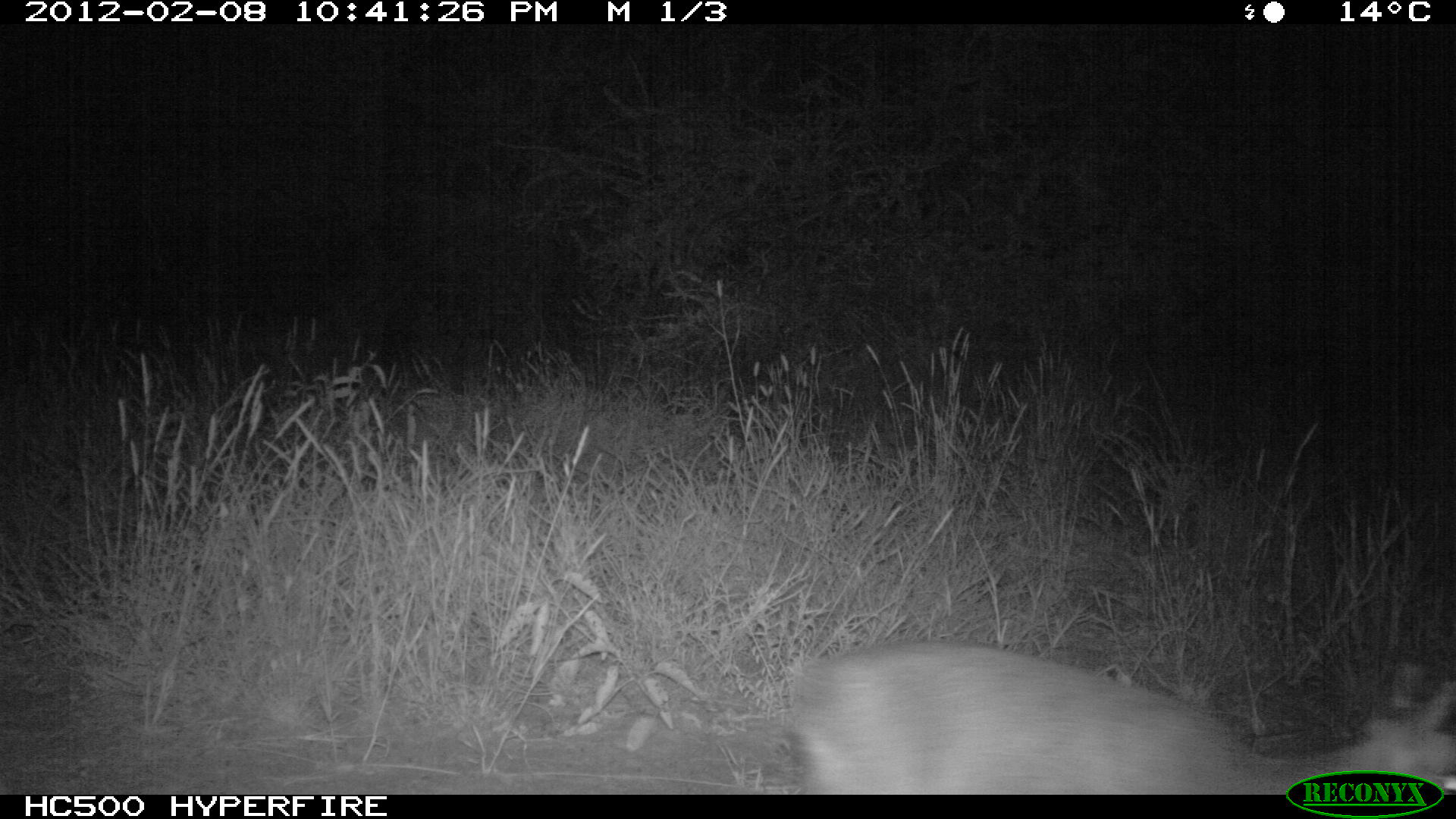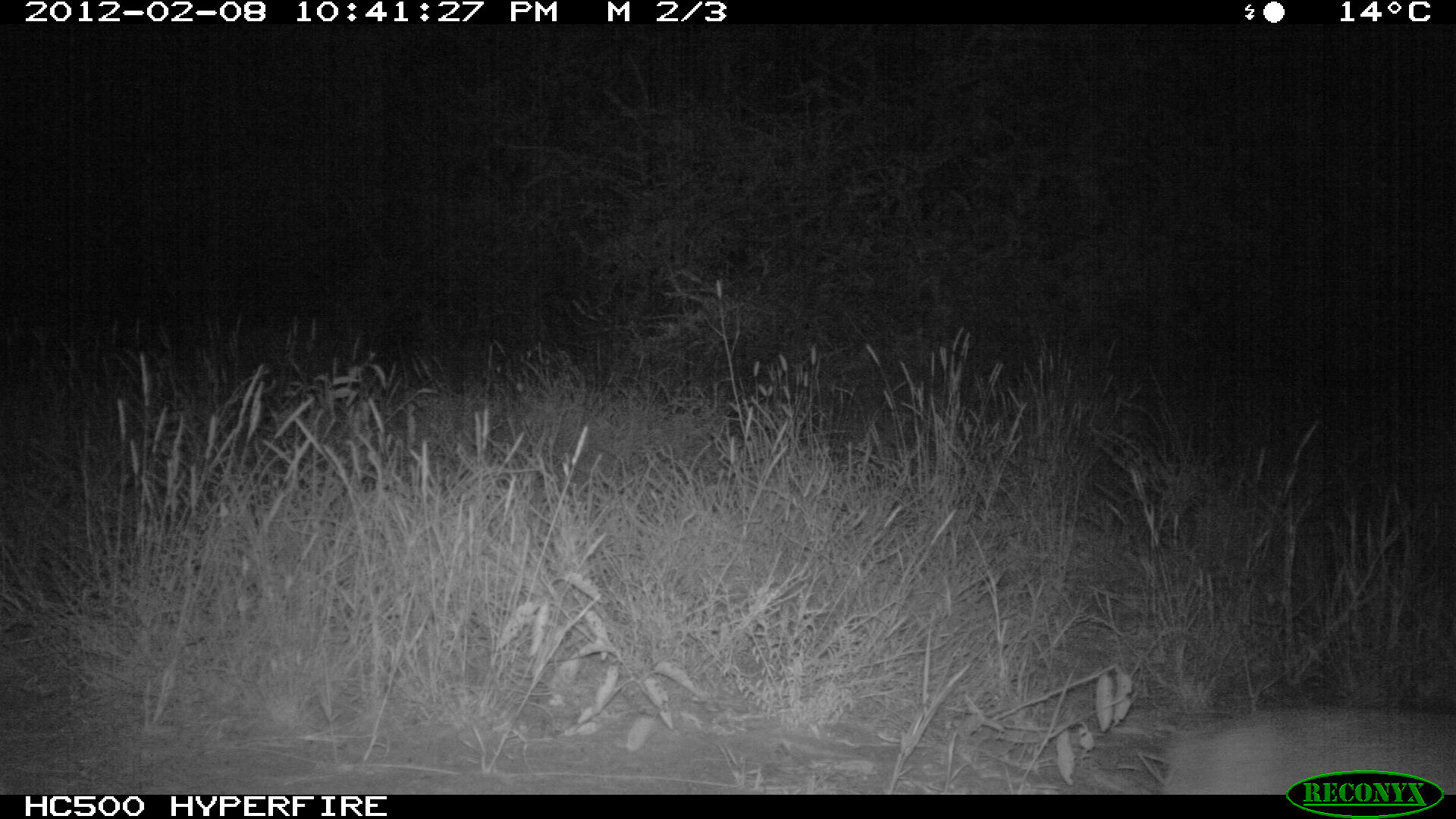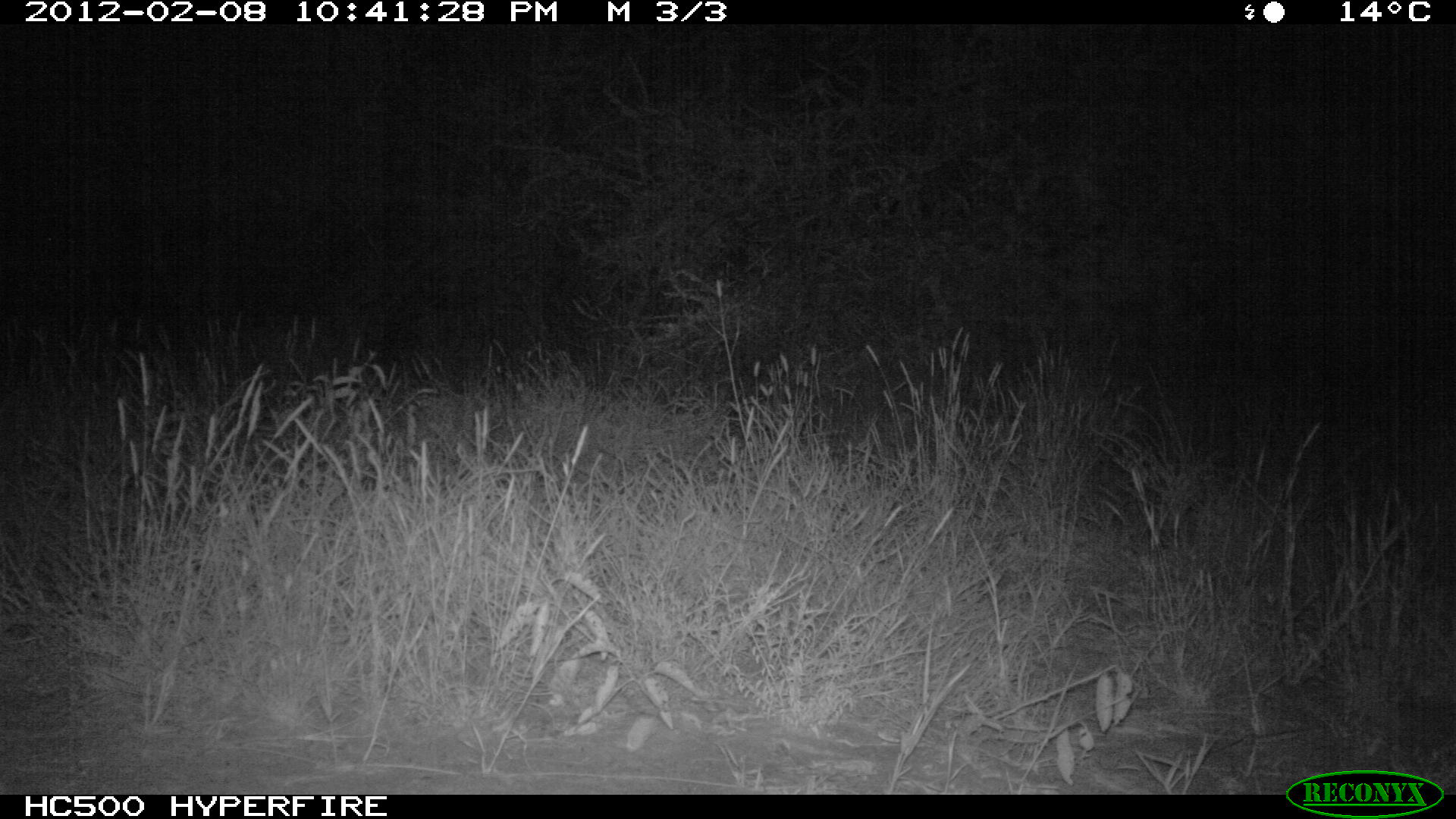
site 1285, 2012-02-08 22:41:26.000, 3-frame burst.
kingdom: Animalia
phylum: Chordata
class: Mammalia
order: Artiodactyla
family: Bovidae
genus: Madoqua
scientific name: Madoqua guentheri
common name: günther's dik-dik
Madoqua guentheri (günther's dik-dik), count 1.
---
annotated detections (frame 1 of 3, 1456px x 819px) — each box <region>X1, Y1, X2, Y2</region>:
madoqua guentheri: <region>788, 643, 1456, 795</region>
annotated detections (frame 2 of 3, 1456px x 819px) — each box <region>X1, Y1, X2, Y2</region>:
madoqua guentheri: <region>1163, 705, 1456, 795</region>